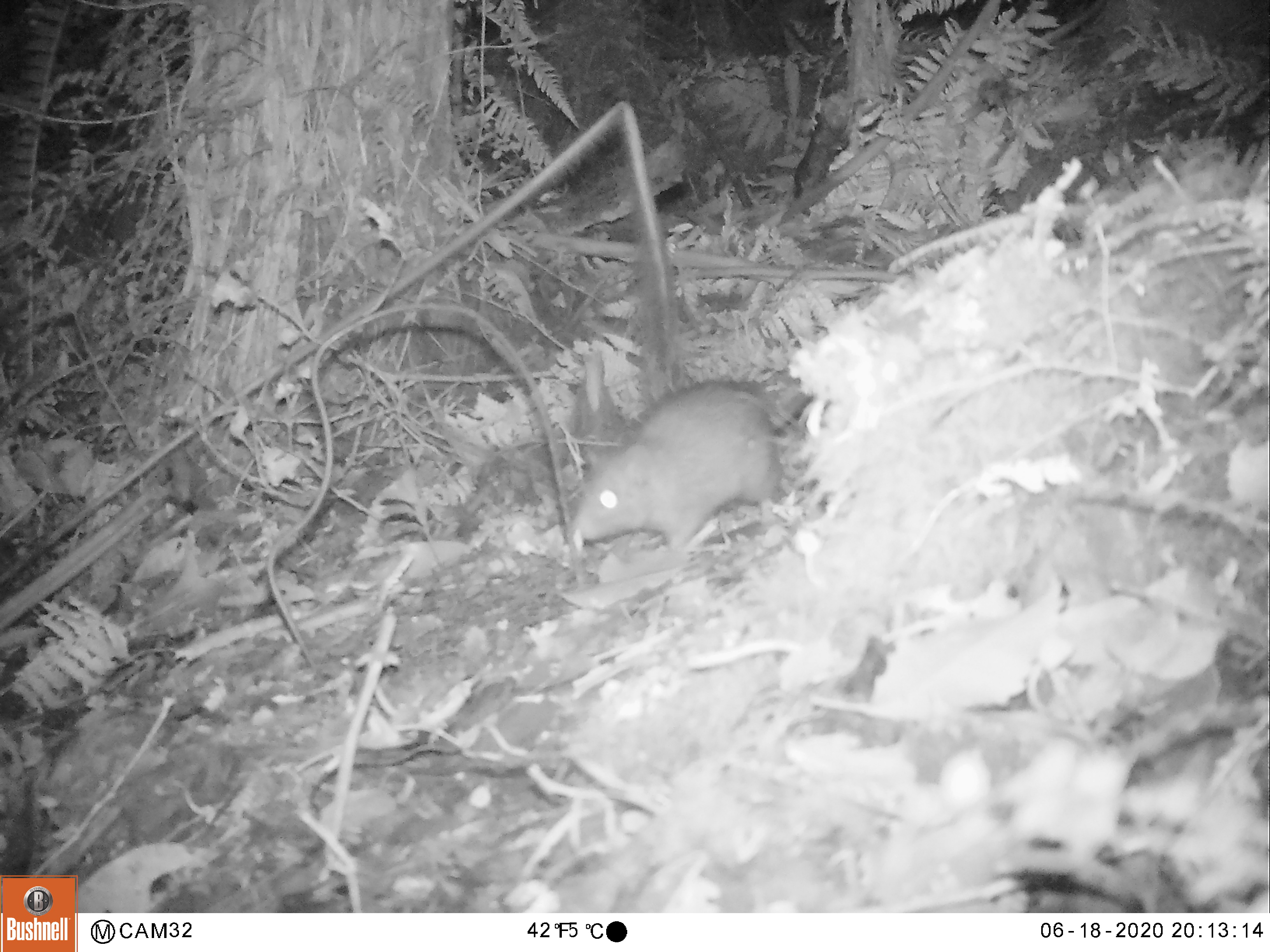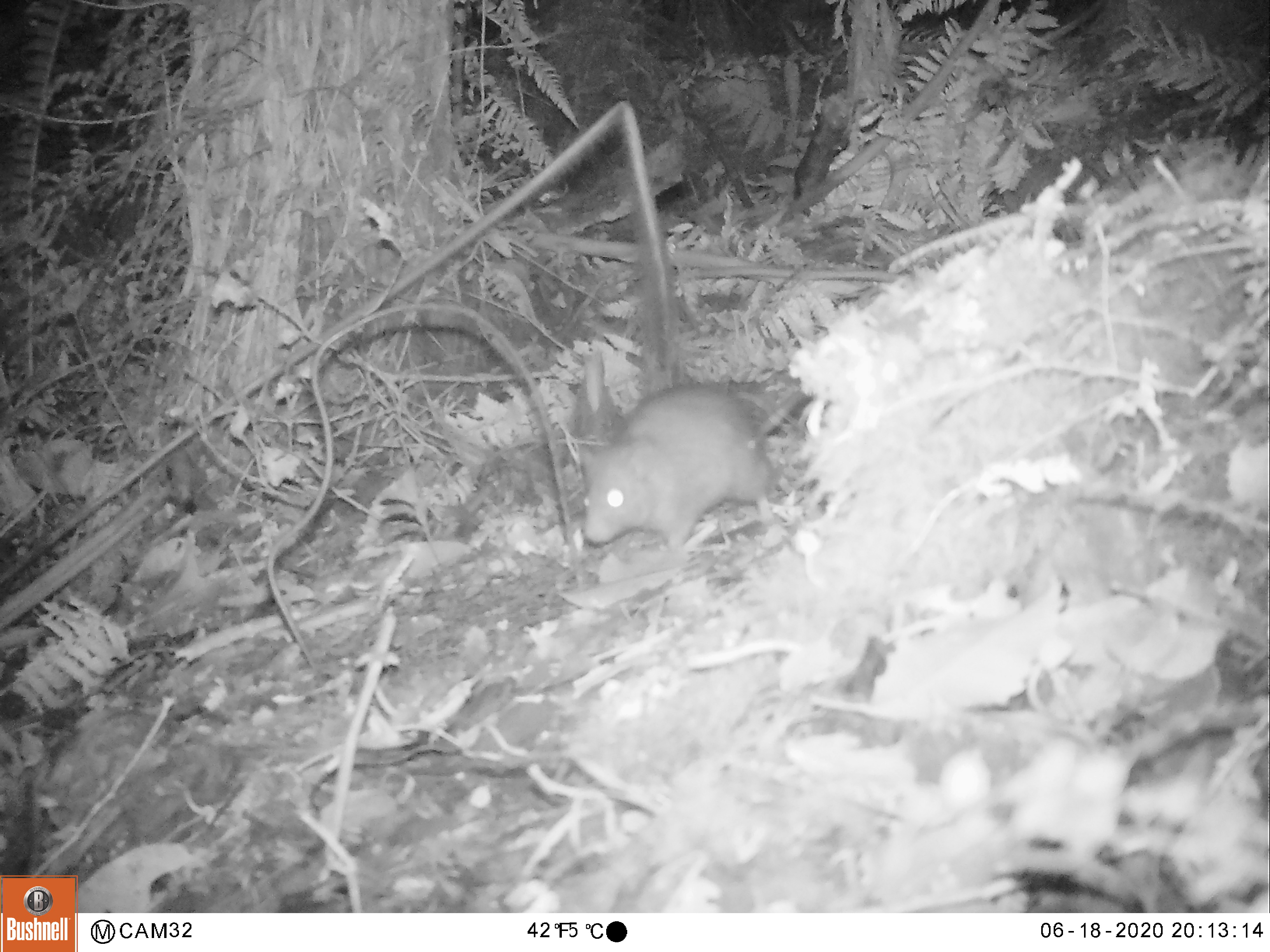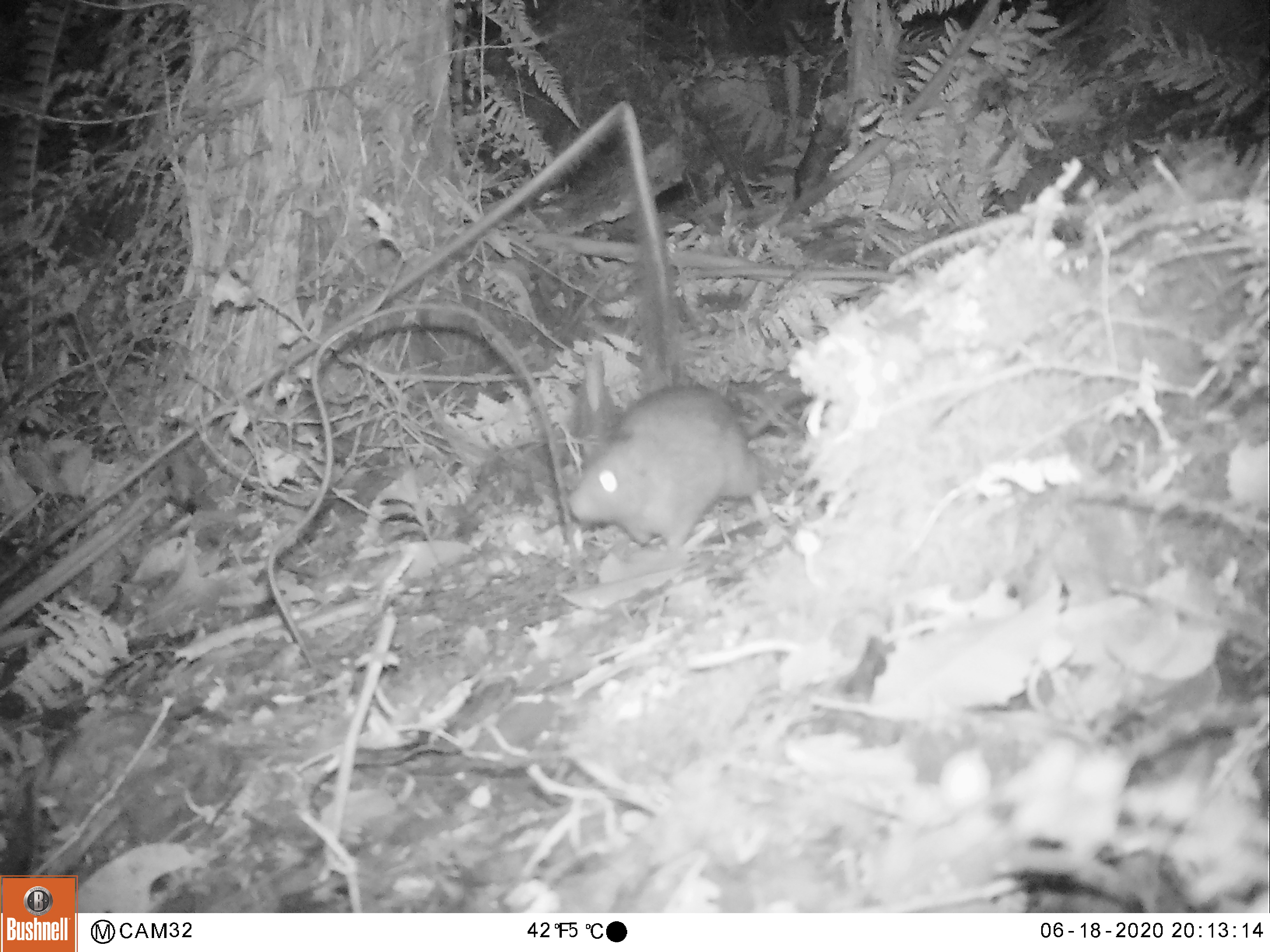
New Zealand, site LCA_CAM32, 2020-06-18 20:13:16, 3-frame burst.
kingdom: Animalia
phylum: Chordata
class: Mammalia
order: Rodentia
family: Muridae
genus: Rattus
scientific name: Rattus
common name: rat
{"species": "rat (Rattus)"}